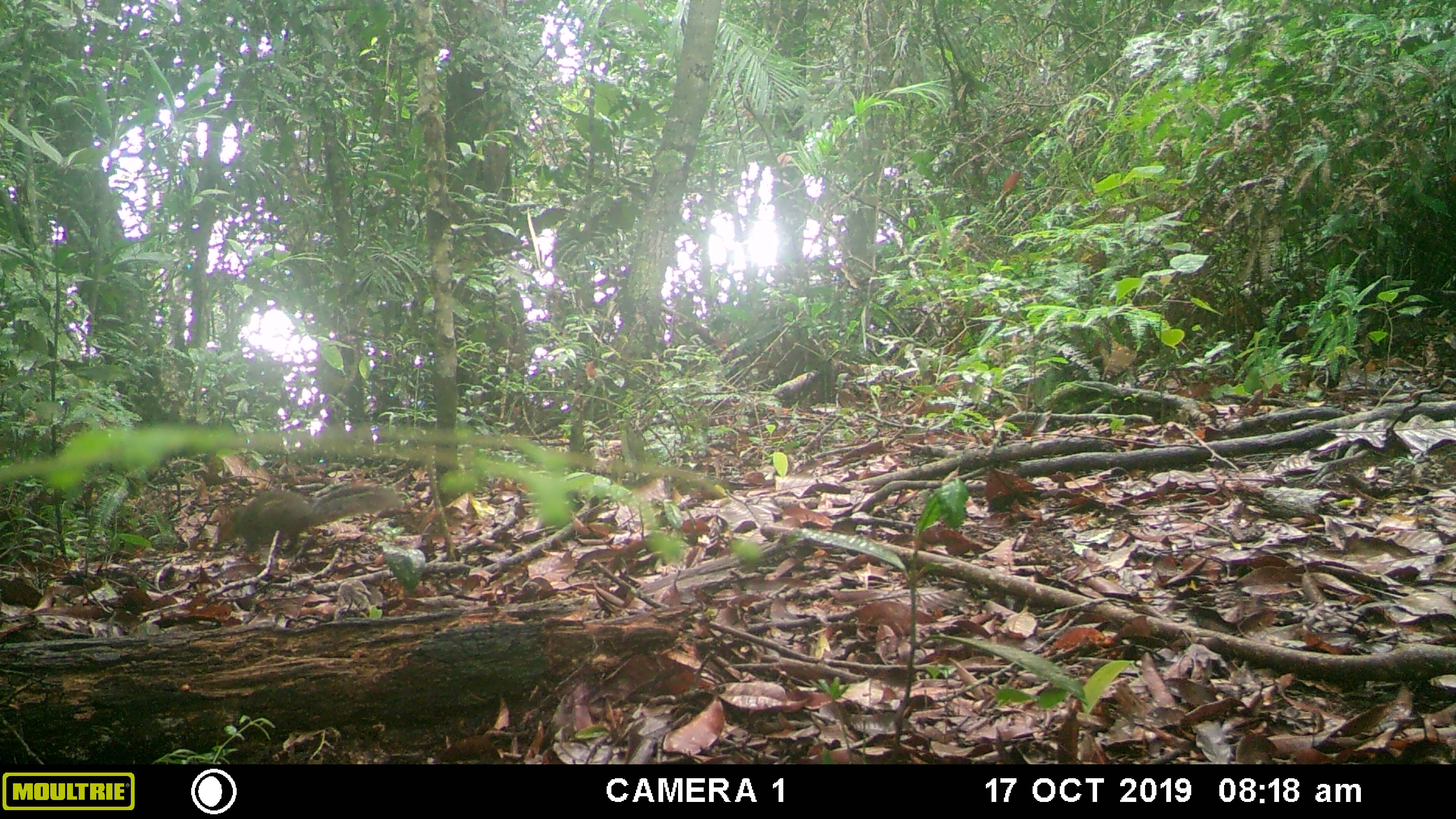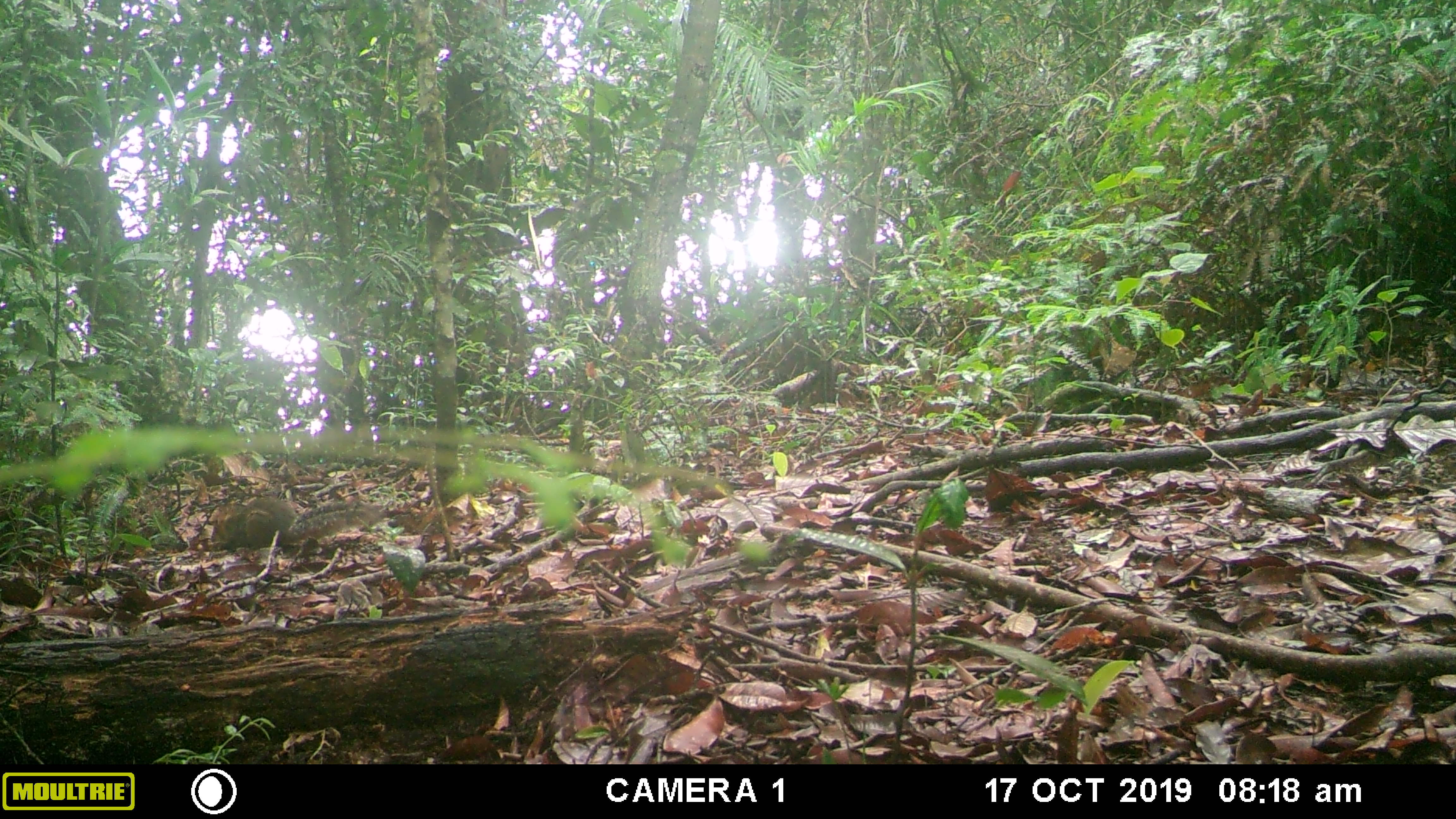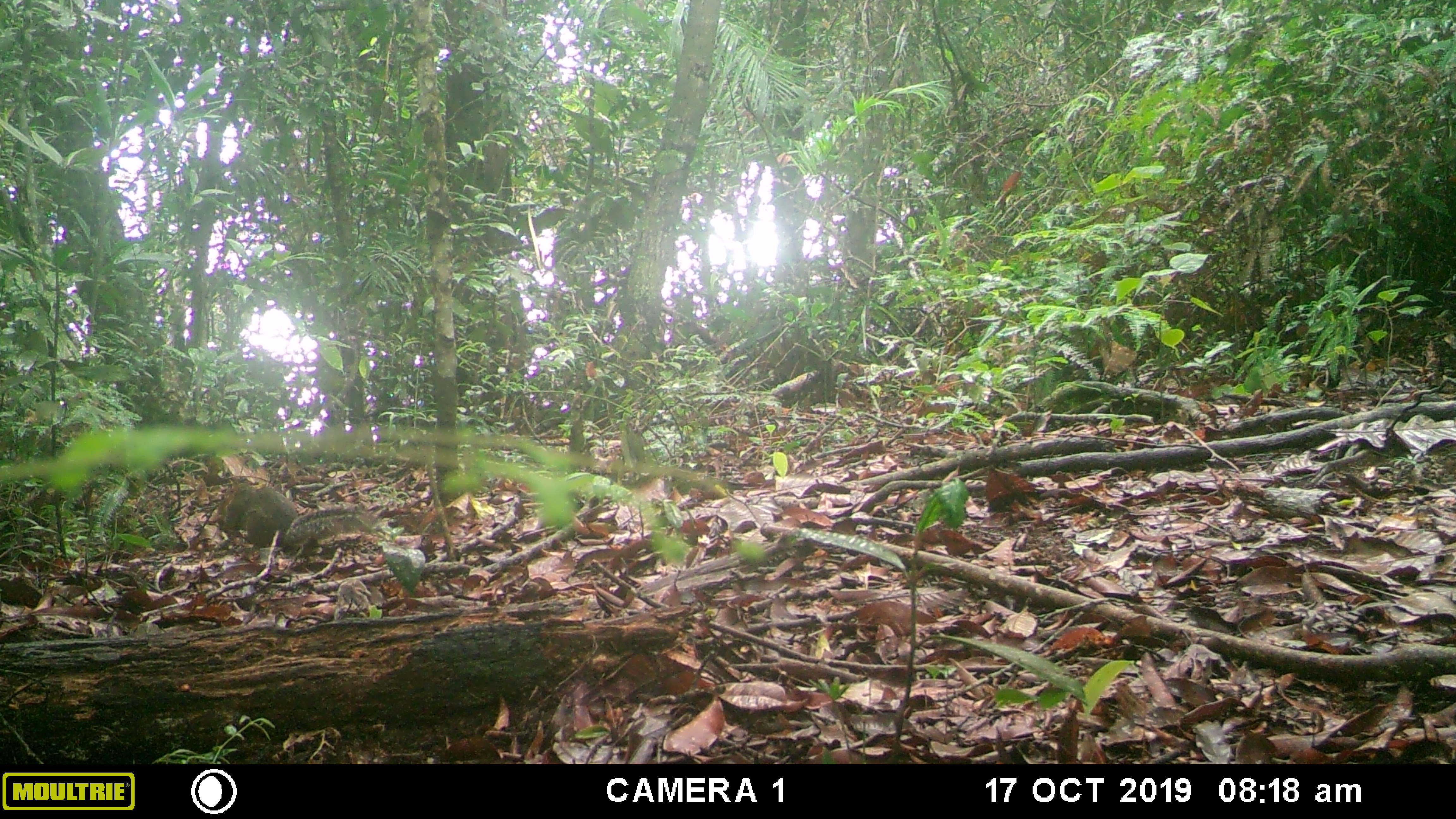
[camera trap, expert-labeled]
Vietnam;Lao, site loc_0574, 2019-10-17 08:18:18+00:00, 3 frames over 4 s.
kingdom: Animalia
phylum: Chordata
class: Mammalia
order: Rodentia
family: Sciuridae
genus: Dremomys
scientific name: Dremomys rufigenis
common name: red-cheeked squirrel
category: red cheeked squirrel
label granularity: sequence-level